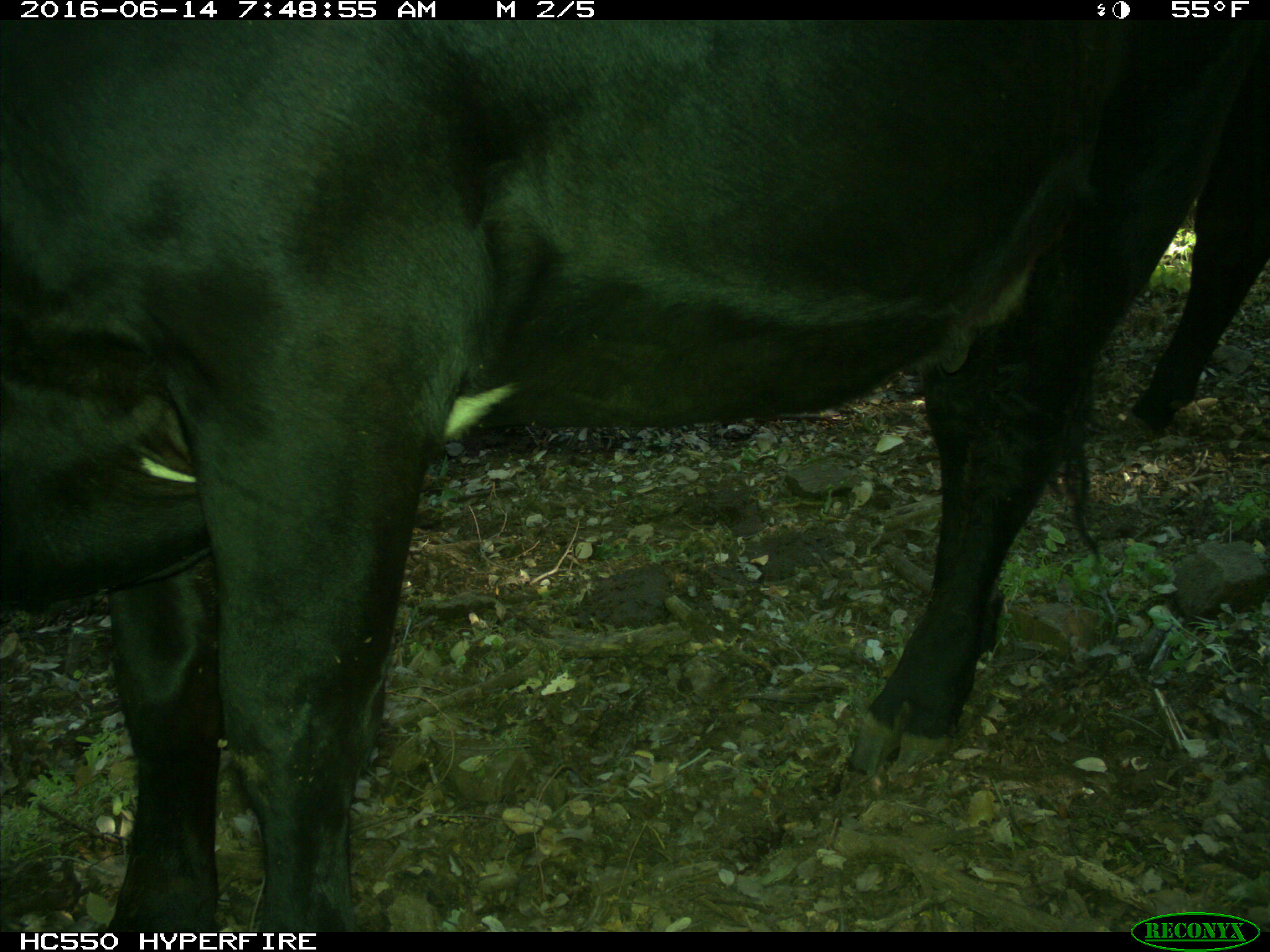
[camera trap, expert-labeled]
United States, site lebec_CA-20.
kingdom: Animalia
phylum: Chordata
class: Mammalia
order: Artiodactyla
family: Bovidae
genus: Bos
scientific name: Bos taurus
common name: domestic cow